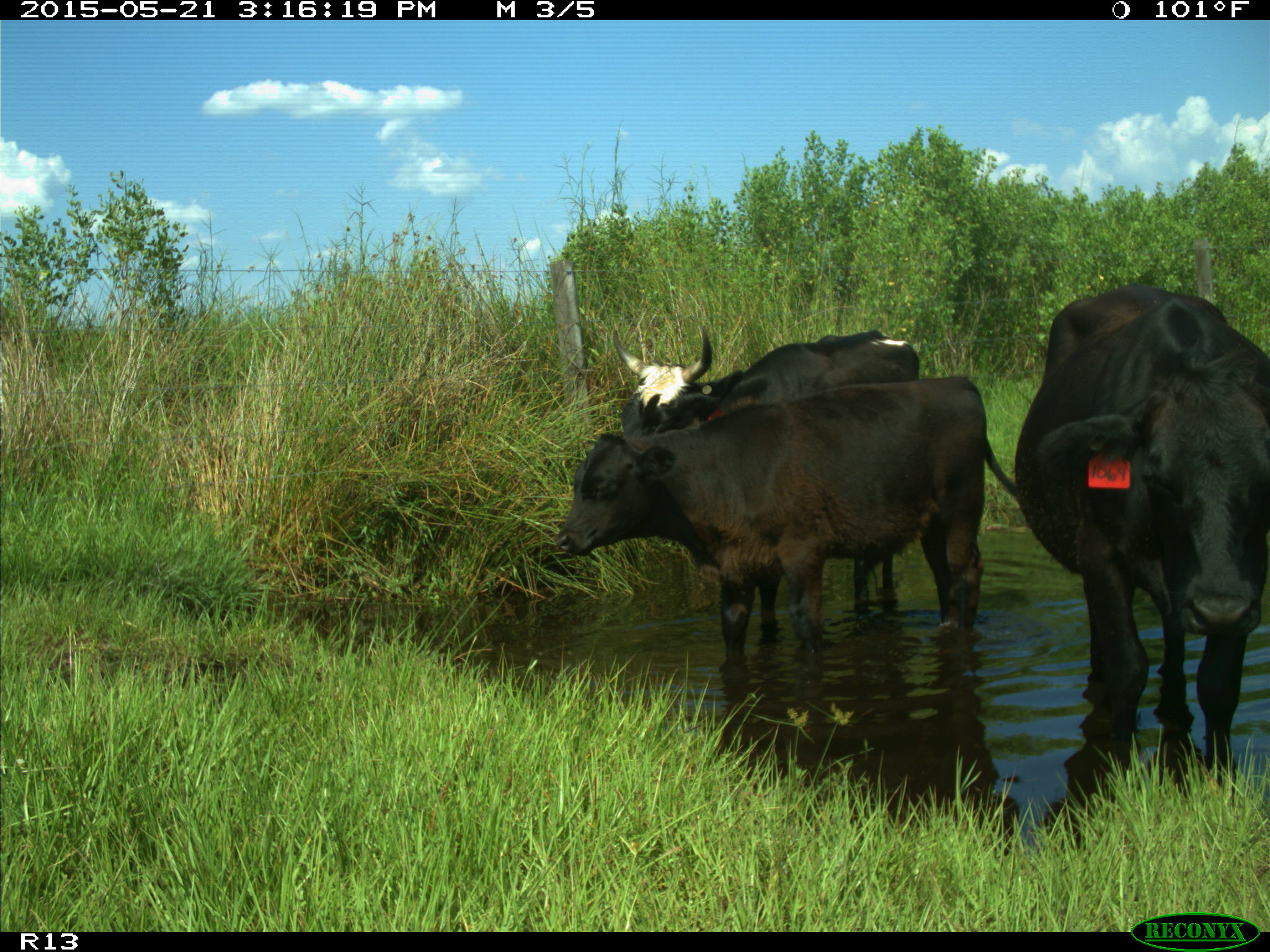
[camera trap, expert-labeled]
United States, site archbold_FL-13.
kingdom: Animalia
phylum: Chordata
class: Mammalia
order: Artiodactyla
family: Bovidae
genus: Bos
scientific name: Bos taurus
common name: domestic cow